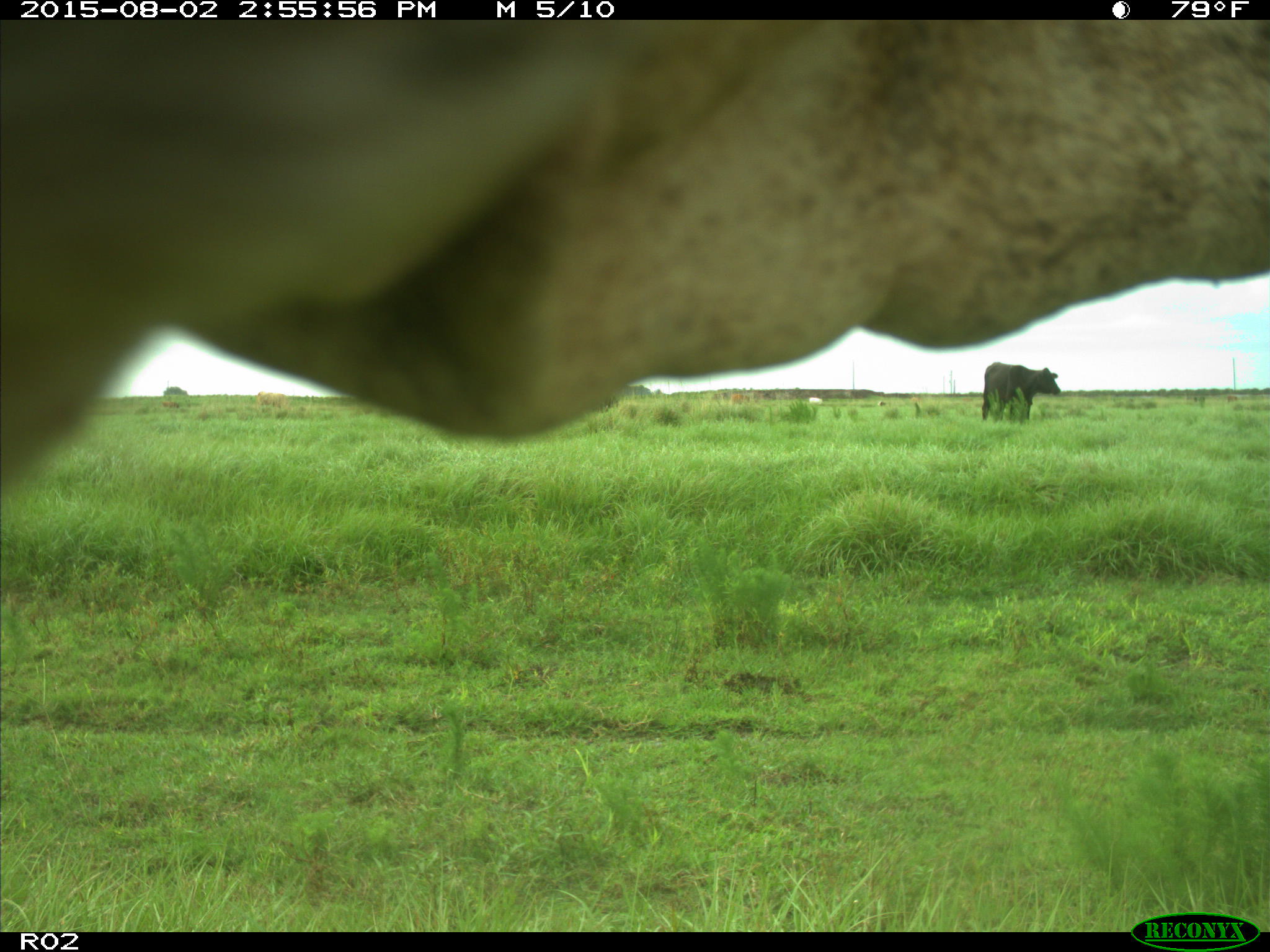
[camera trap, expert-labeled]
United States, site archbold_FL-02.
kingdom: Animalia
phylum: Chordata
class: Mammalia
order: Artiodactyla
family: Bovidae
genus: Bos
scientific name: Bos taurus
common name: domestic cow